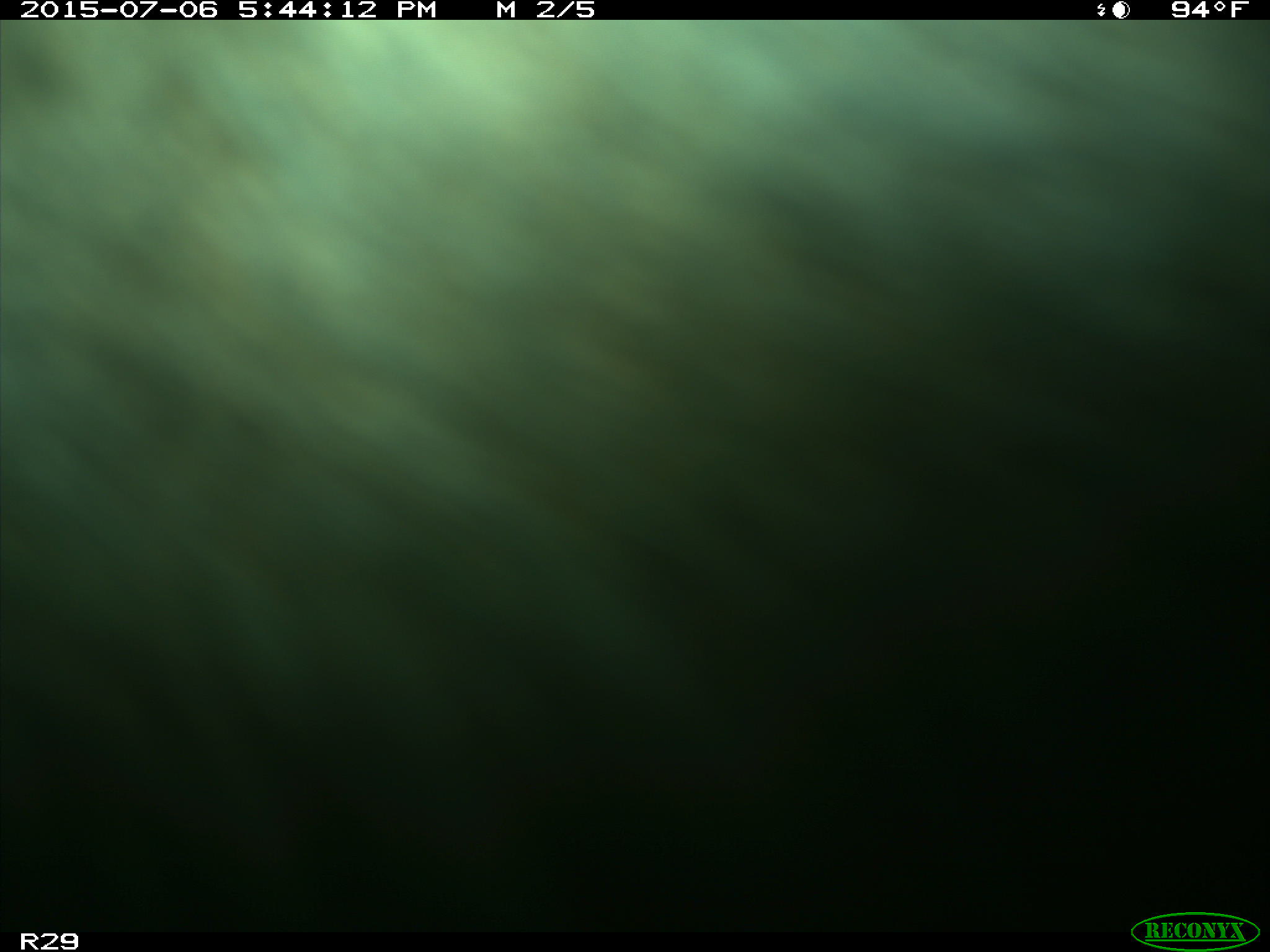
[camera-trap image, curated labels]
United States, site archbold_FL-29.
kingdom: Animalia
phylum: Chordata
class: Mammalia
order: Artiodactyla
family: Bovidae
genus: Bos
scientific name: Bos taurus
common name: domestic cow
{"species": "Bos taurus (domestic cow)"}